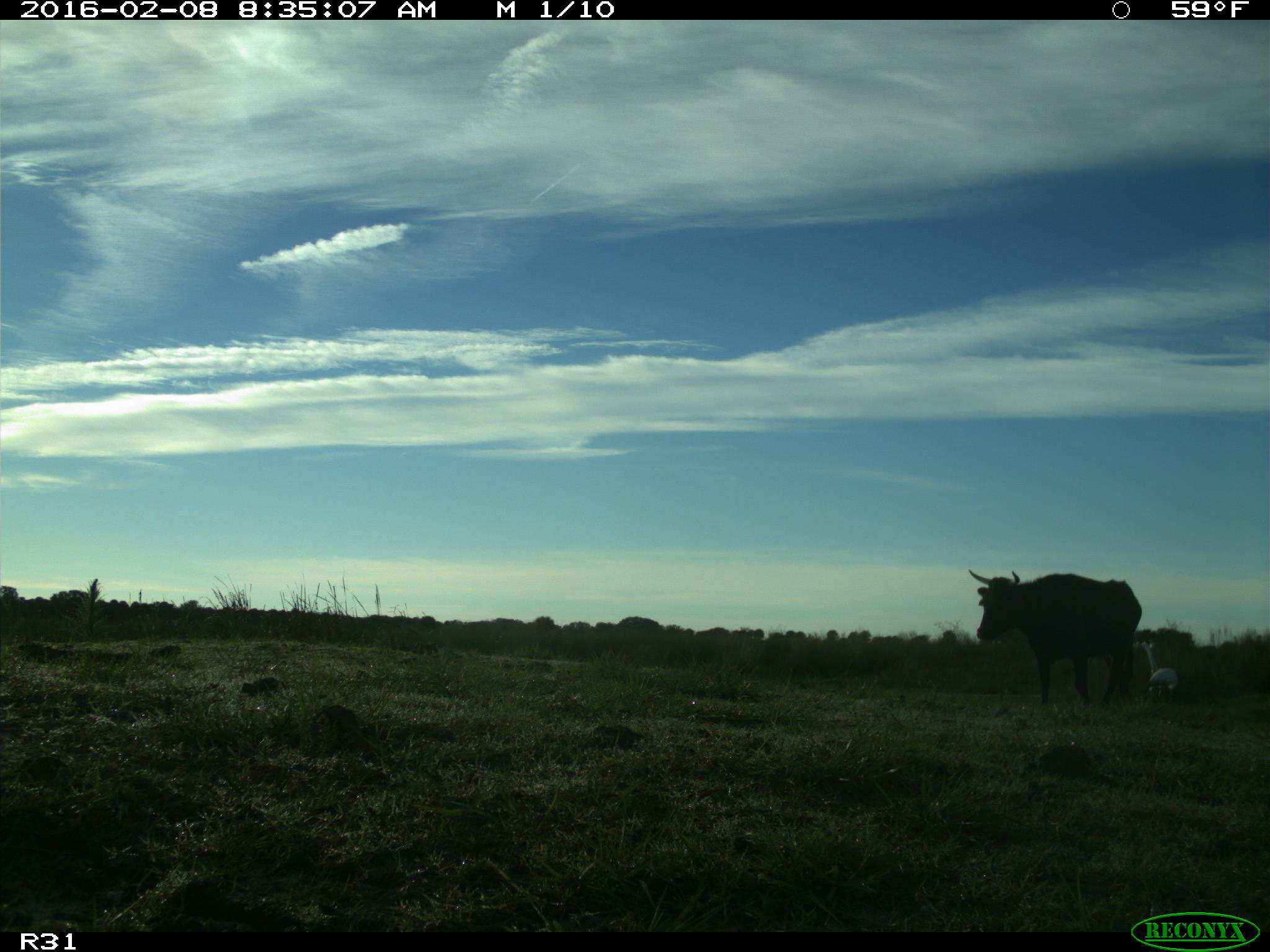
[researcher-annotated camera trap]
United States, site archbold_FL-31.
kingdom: Animalia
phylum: Chordata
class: Mammalia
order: Artiodactyla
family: Bovidae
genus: Bos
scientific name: Bos taurus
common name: domestic cow